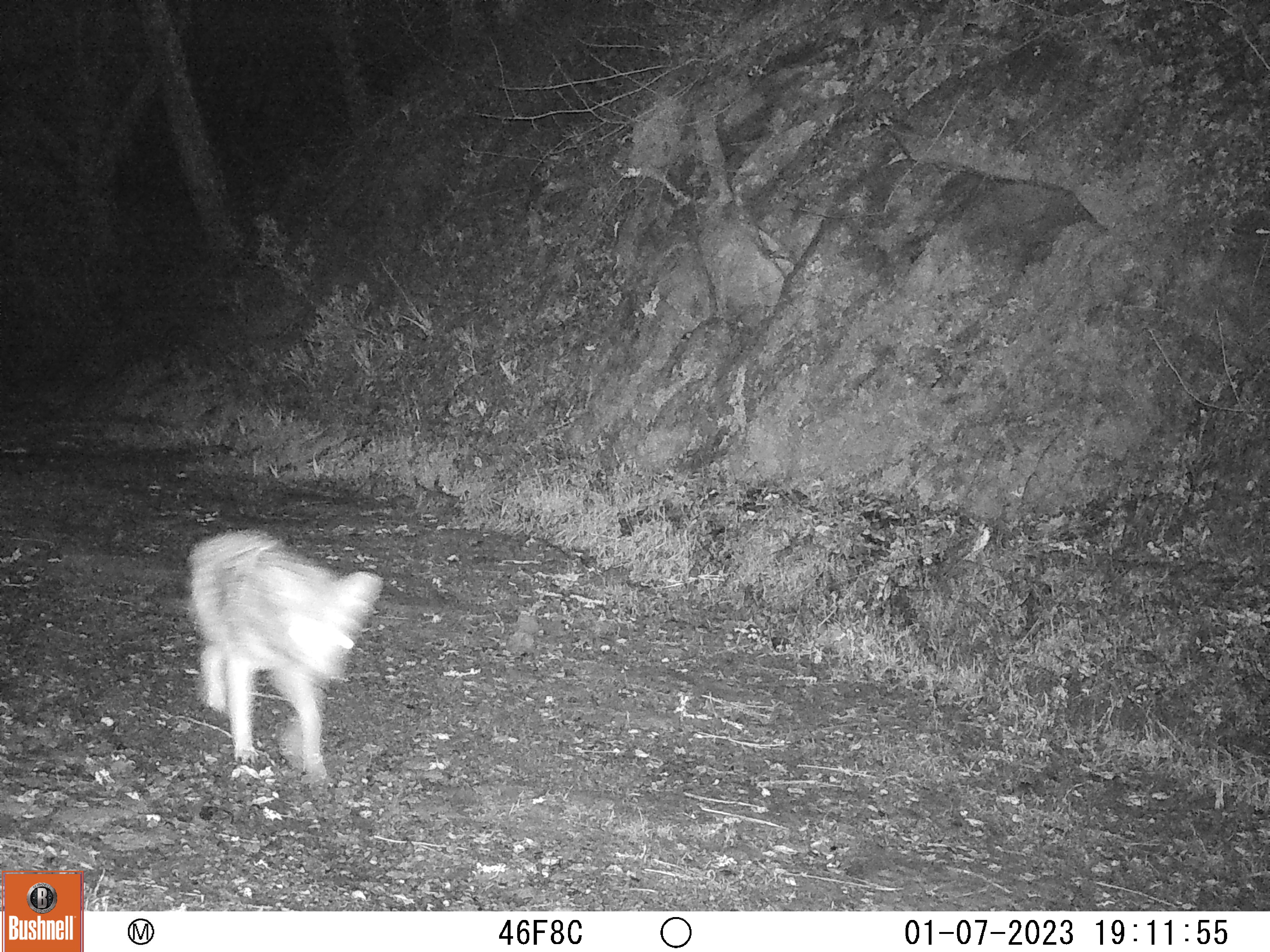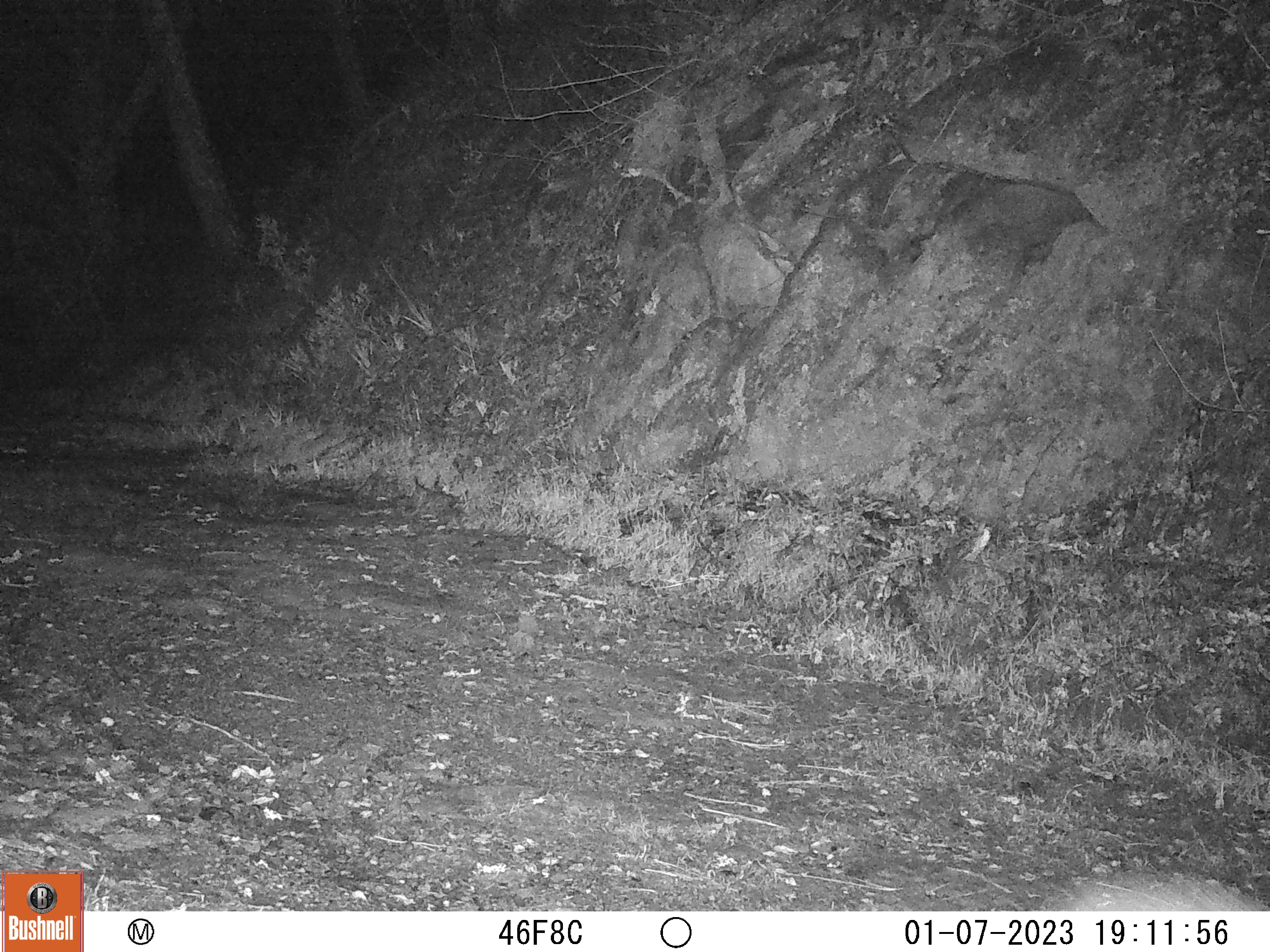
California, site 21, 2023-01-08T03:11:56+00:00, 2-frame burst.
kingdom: Animalia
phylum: Chordata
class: Mammalia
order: Carnivora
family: Canidae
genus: Canis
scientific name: Canis latrans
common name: coyote